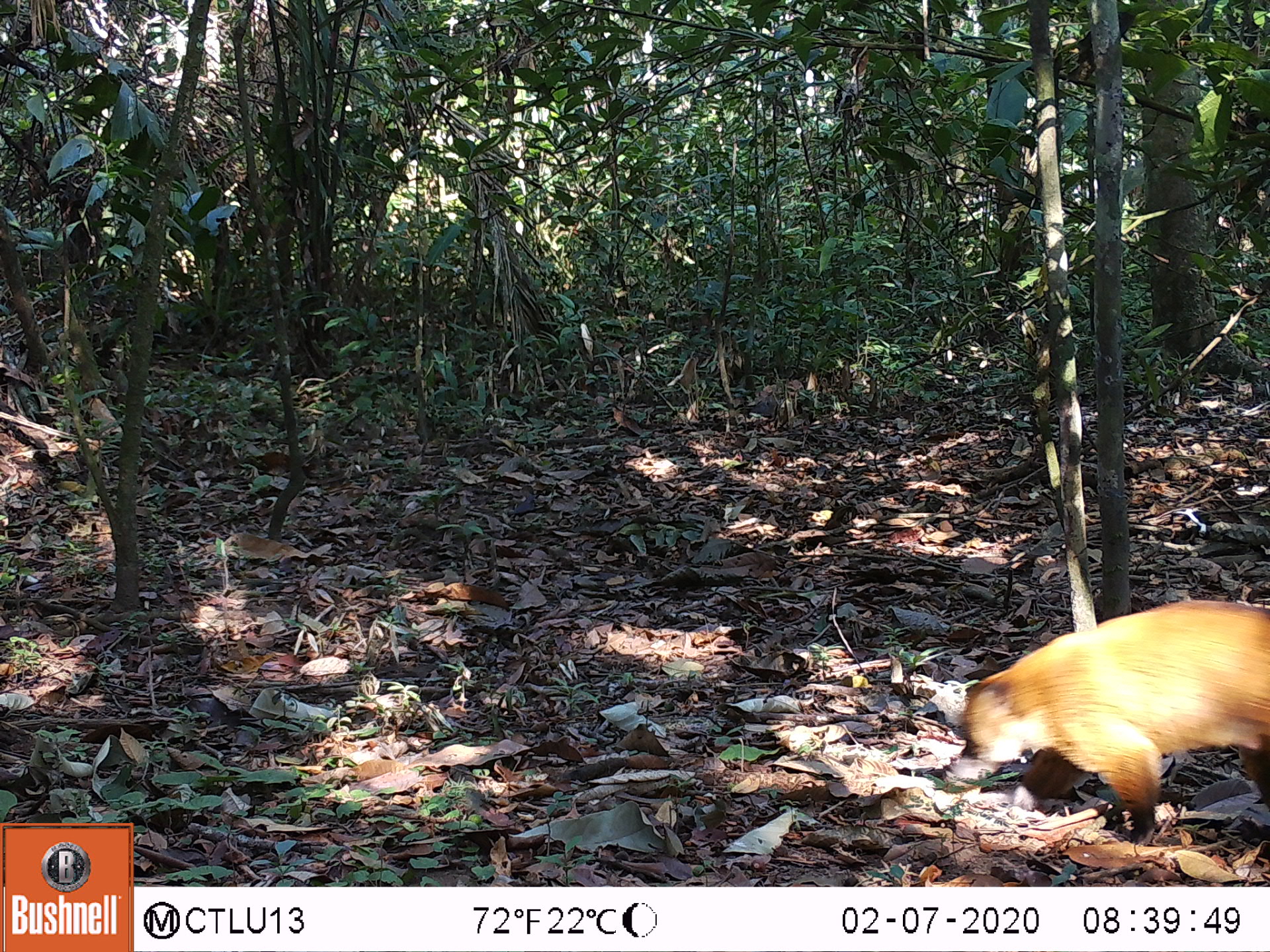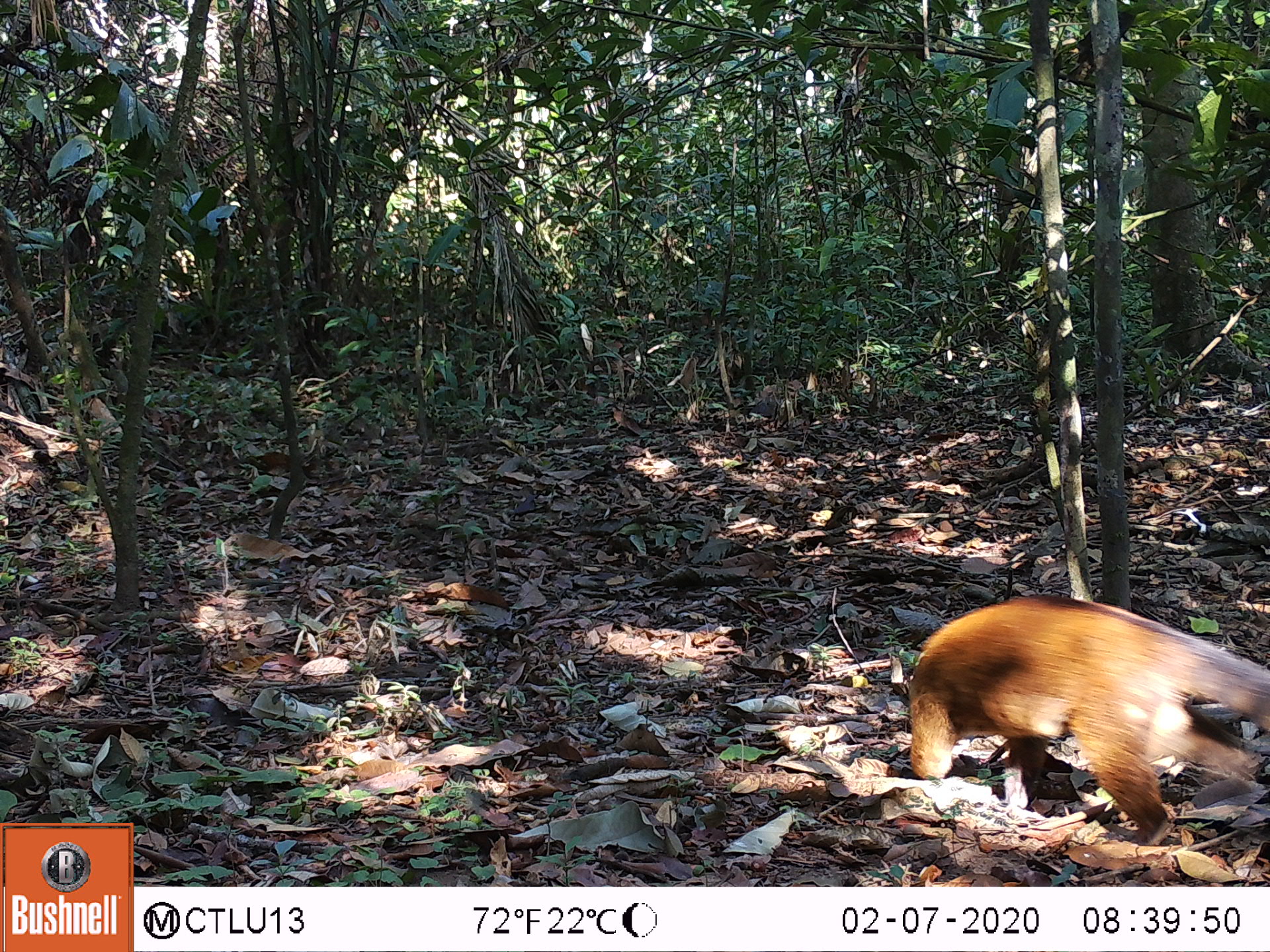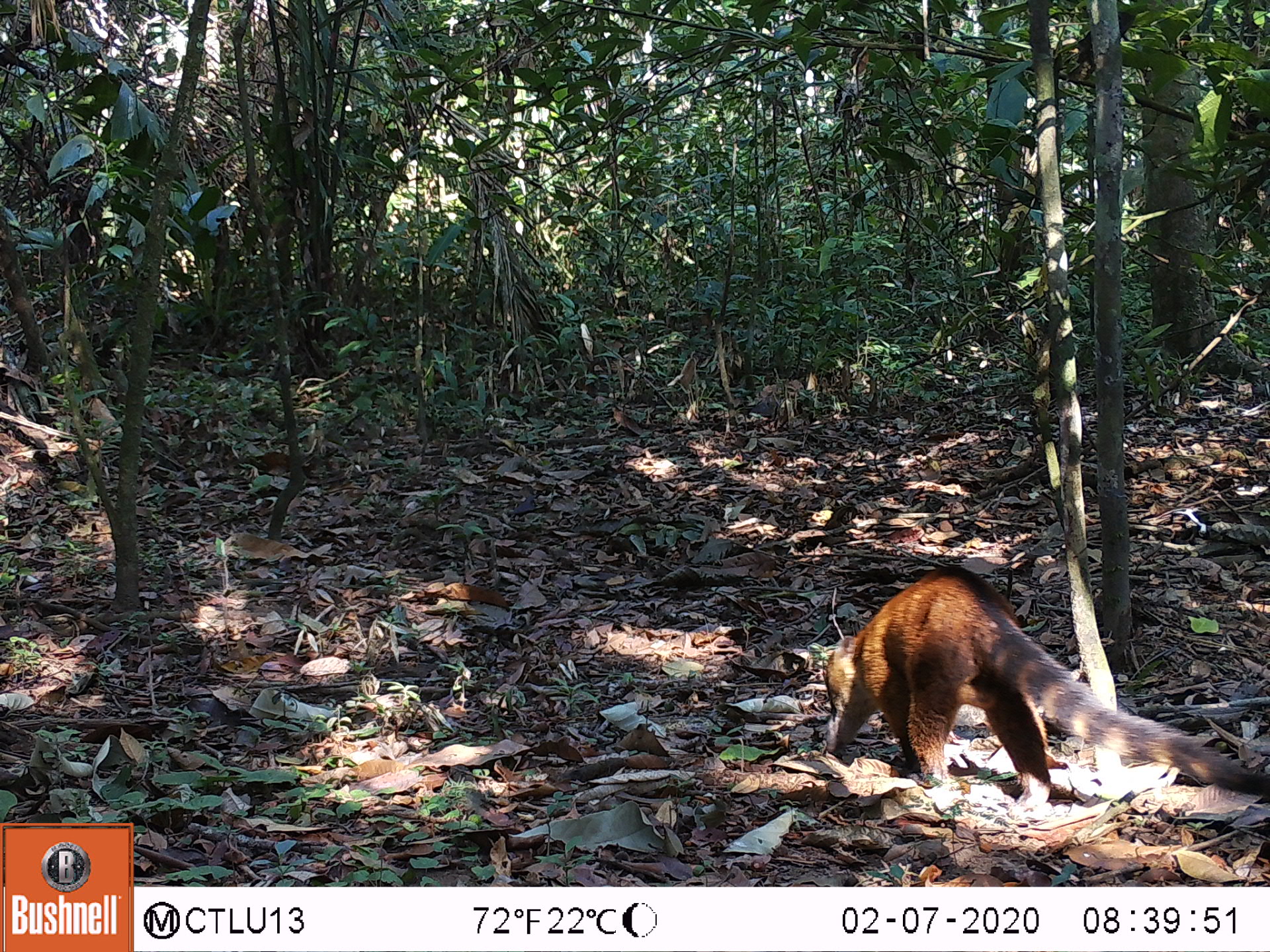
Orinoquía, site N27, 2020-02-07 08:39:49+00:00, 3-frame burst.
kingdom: Animalia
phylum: Chordata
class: Mammalia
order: Carnivora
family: Procyonidae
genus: Nasua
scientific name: Nasua nasua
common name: south american coati